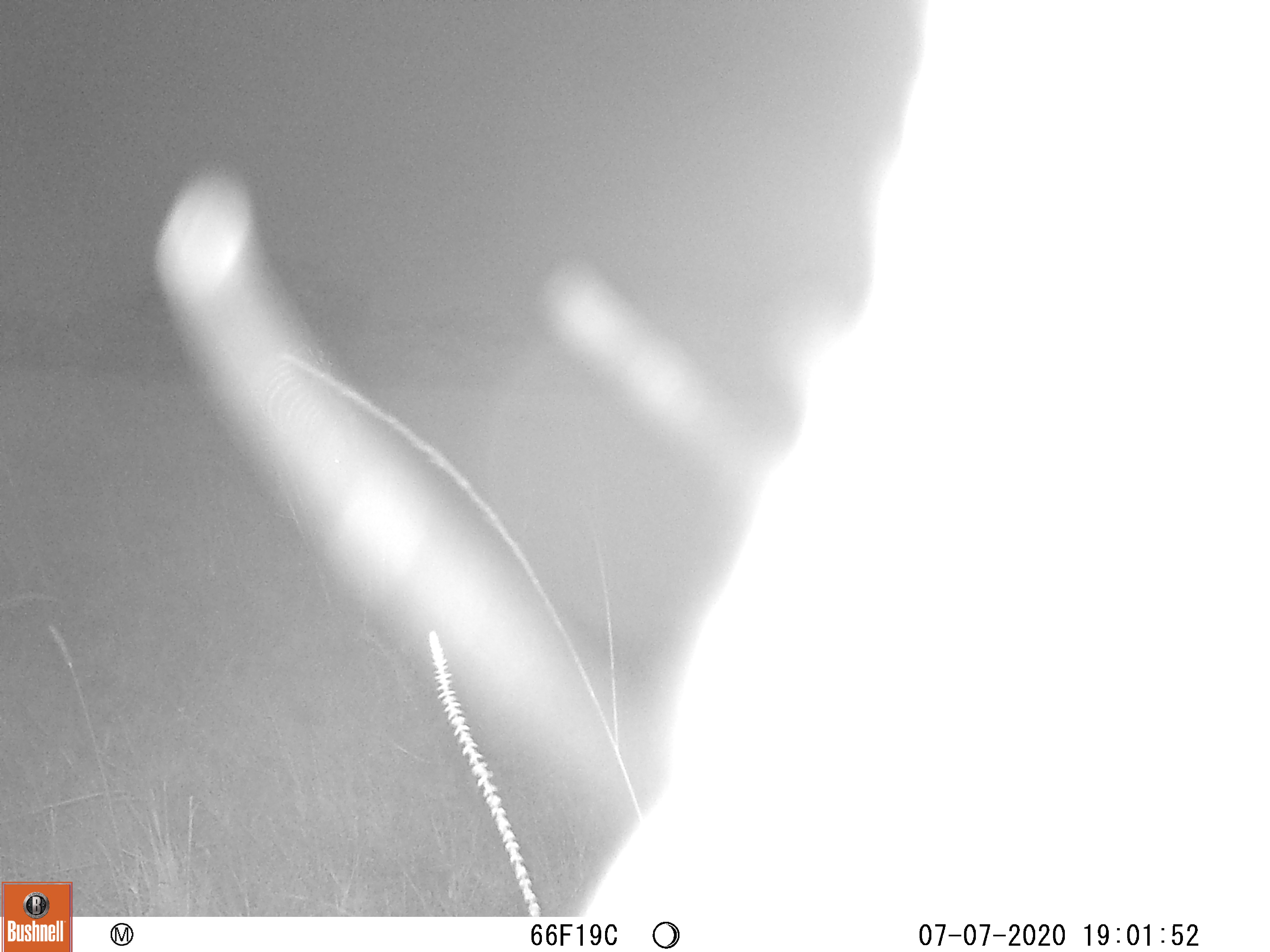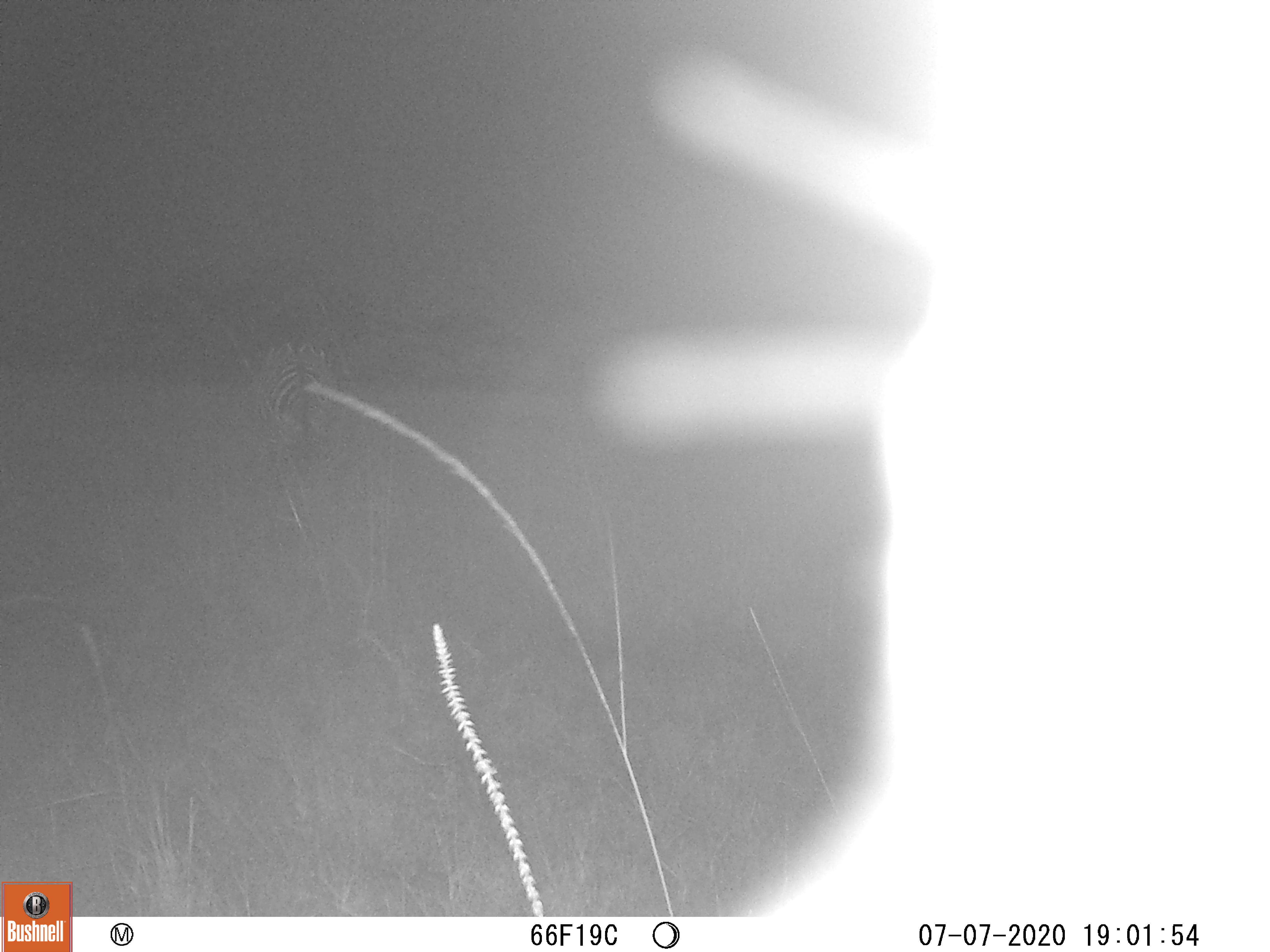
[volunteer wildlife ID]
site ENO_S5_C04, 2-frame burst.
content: unidentified animal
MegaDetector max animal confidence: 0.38